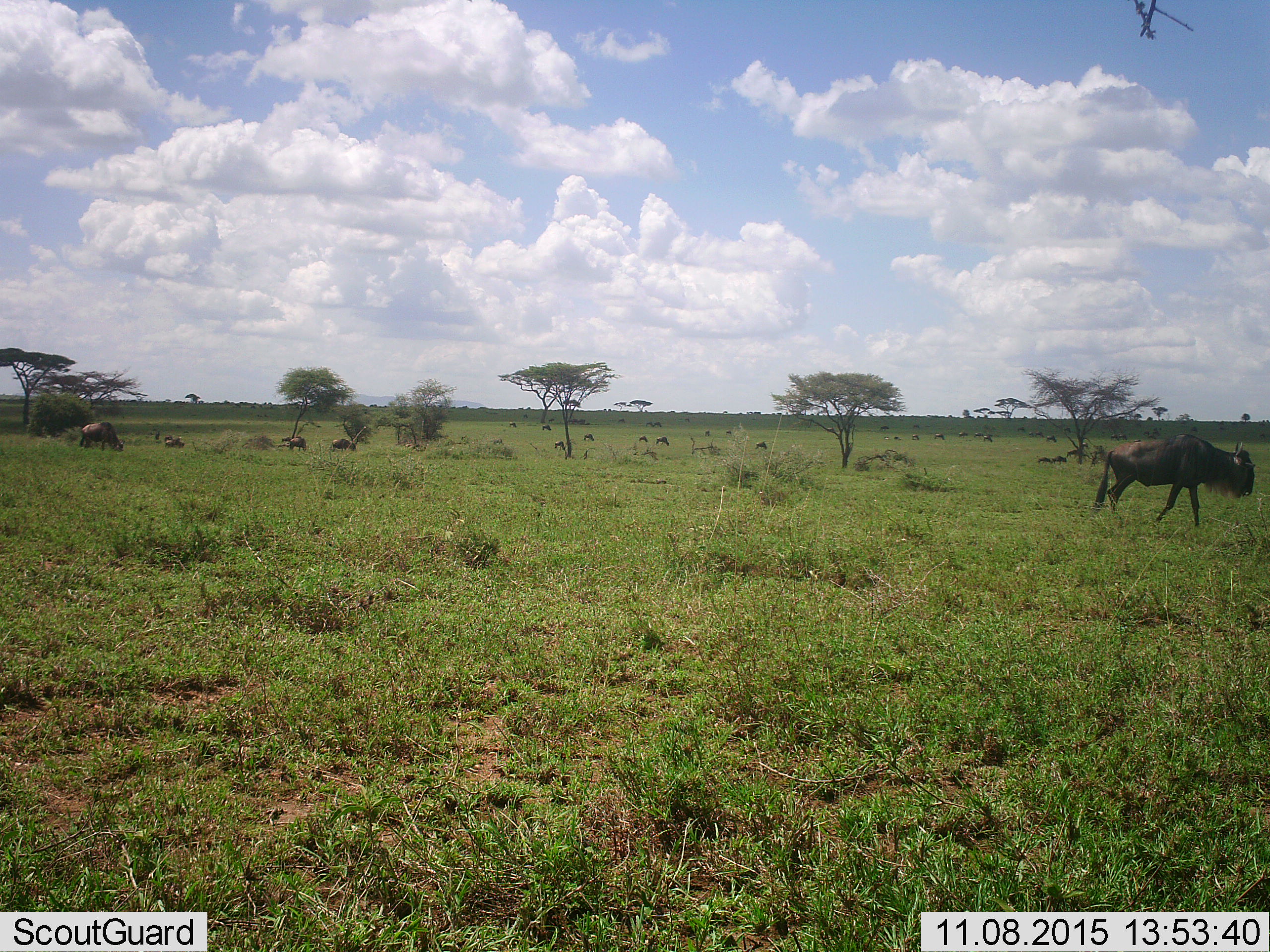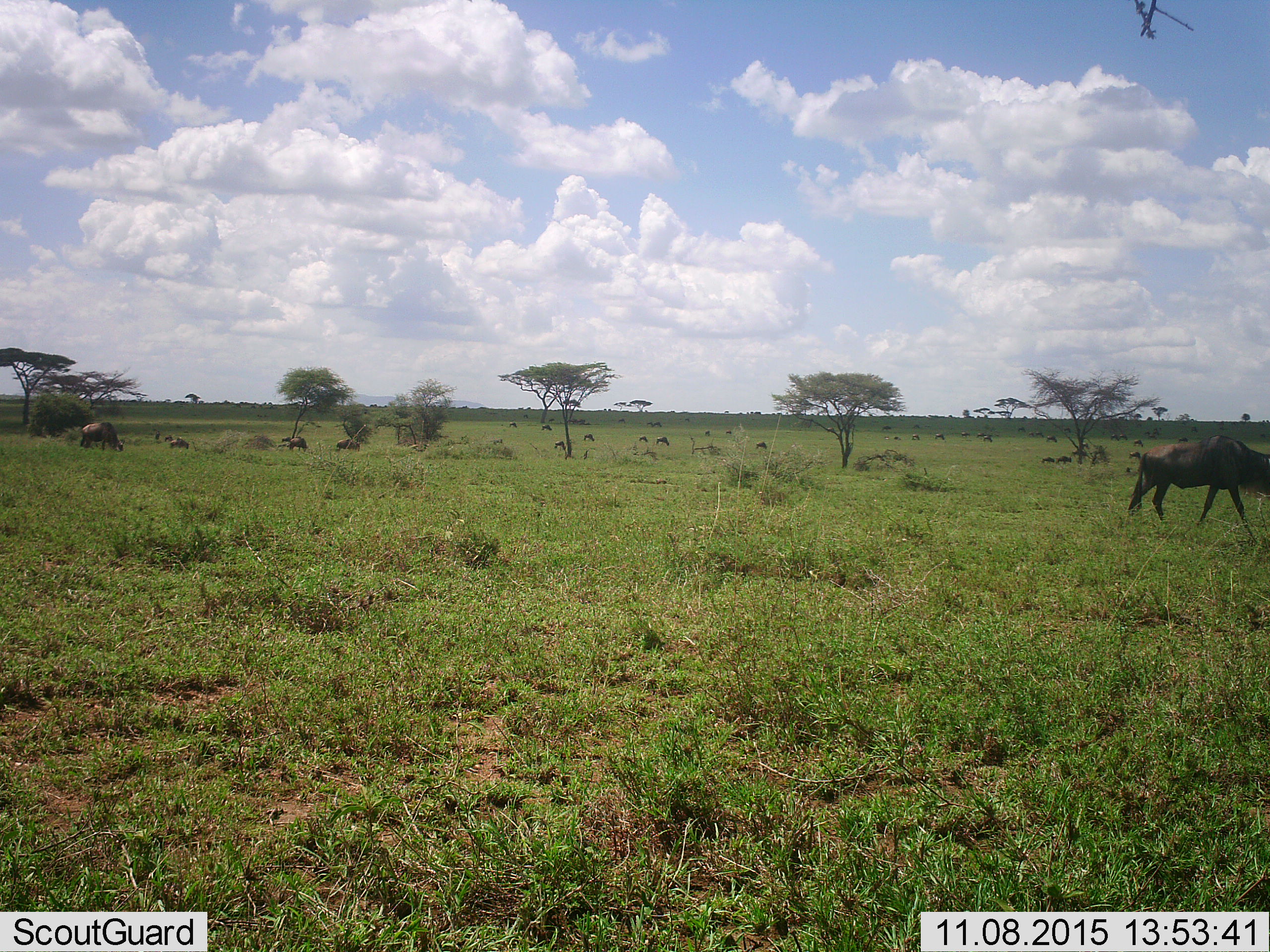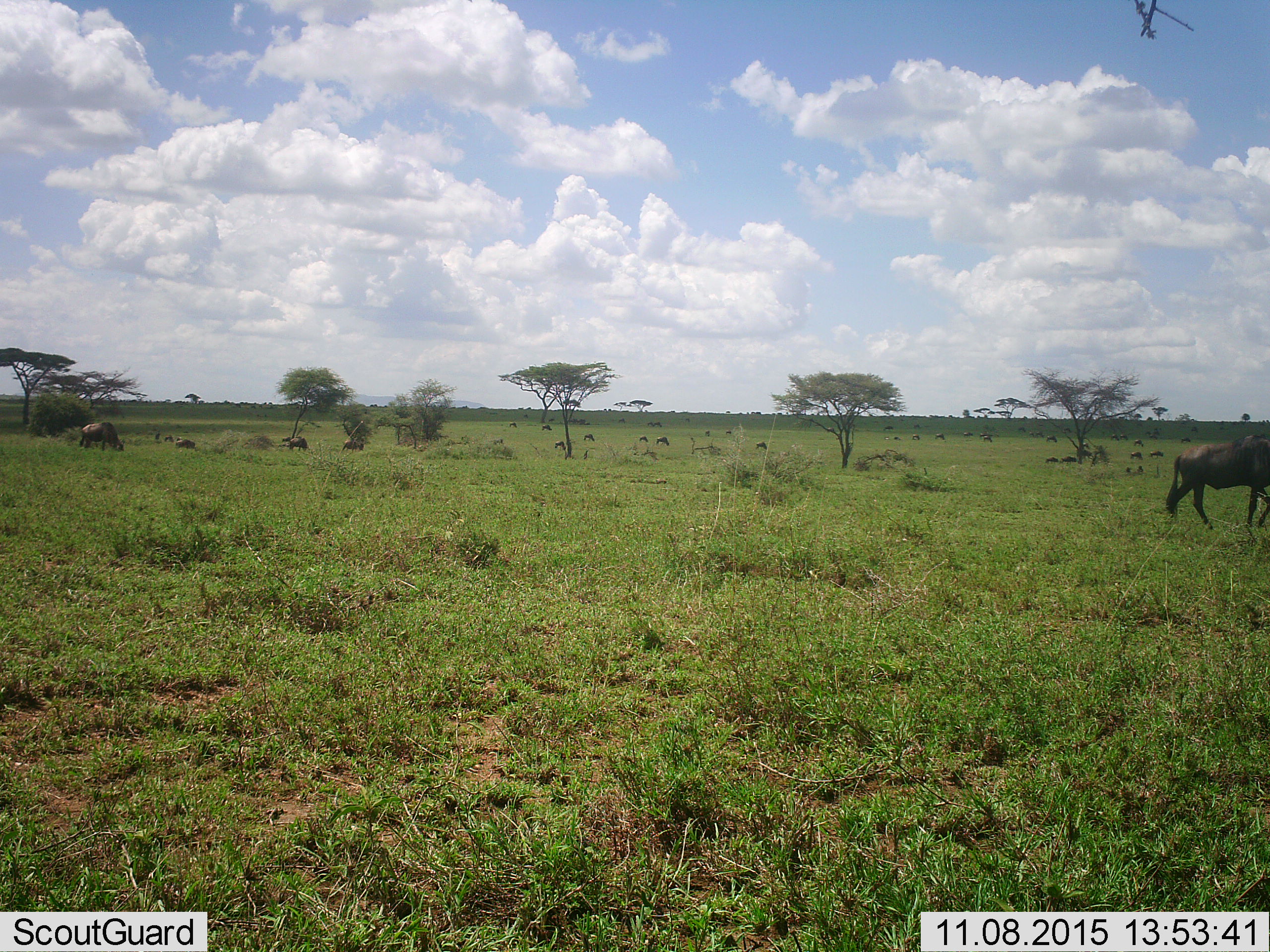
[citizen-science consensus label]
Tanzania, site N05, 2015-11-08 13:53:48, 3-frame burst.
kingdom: Animalia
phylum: Chordata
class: Mammalia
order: Artiodactyla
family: Bovidae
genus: Connochaetes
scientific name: Connochaetes taurinus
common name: blue wildebeest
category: wildebeest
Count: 11-50.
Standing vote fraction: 38%.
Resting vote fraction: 38%.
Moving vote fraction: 100%.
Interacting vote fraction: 12%.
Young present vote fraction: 12%.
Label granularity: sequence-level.